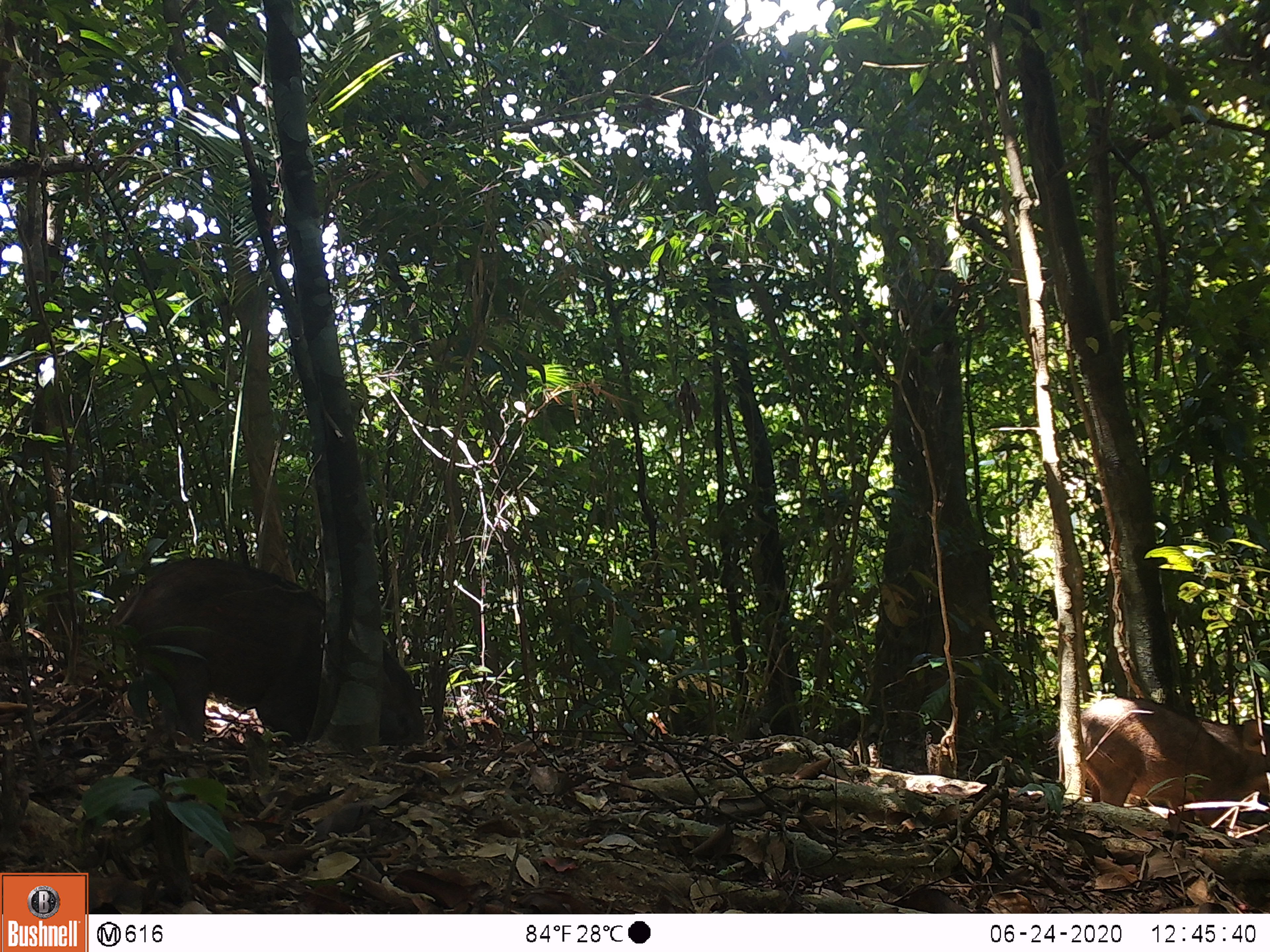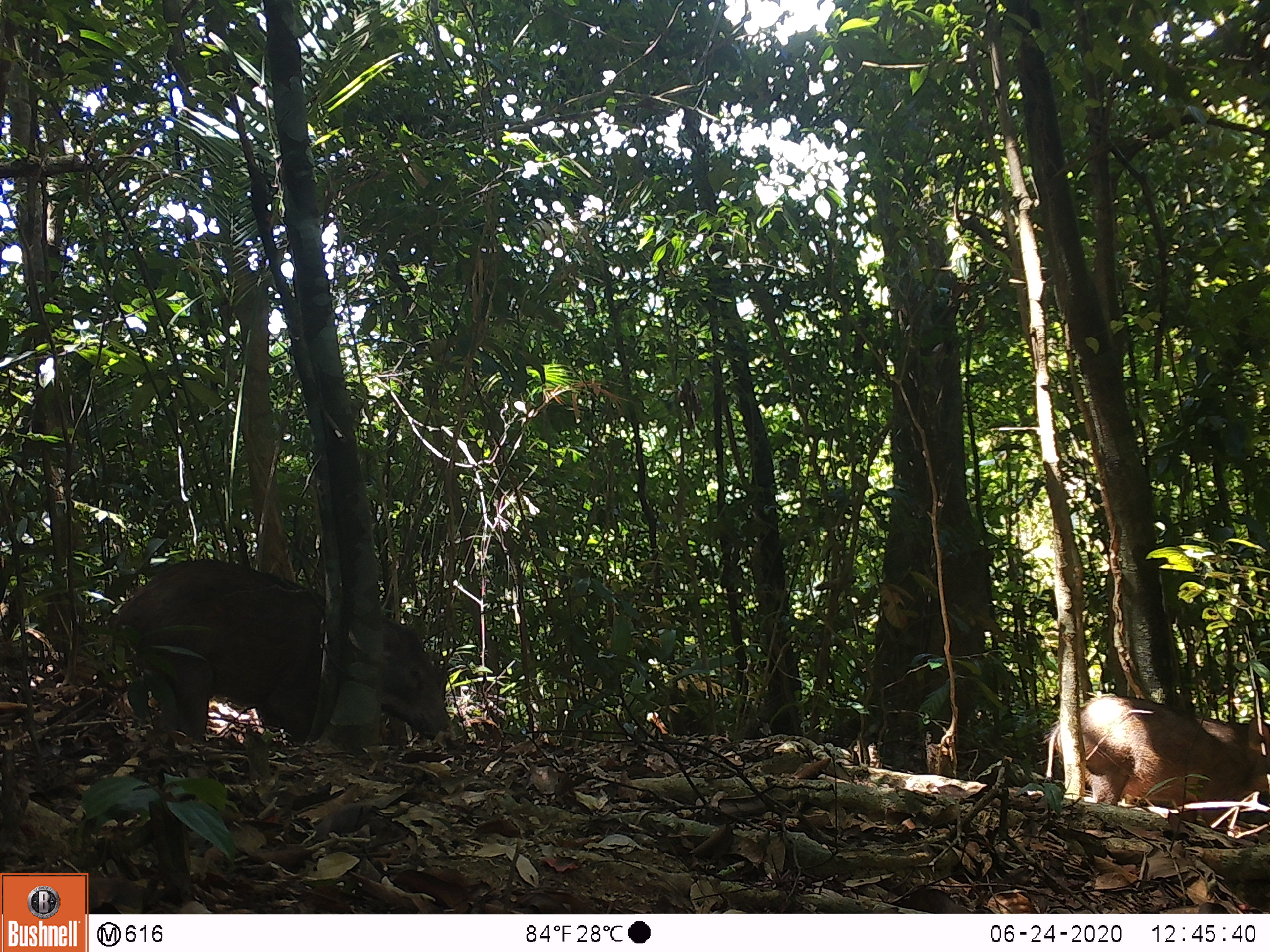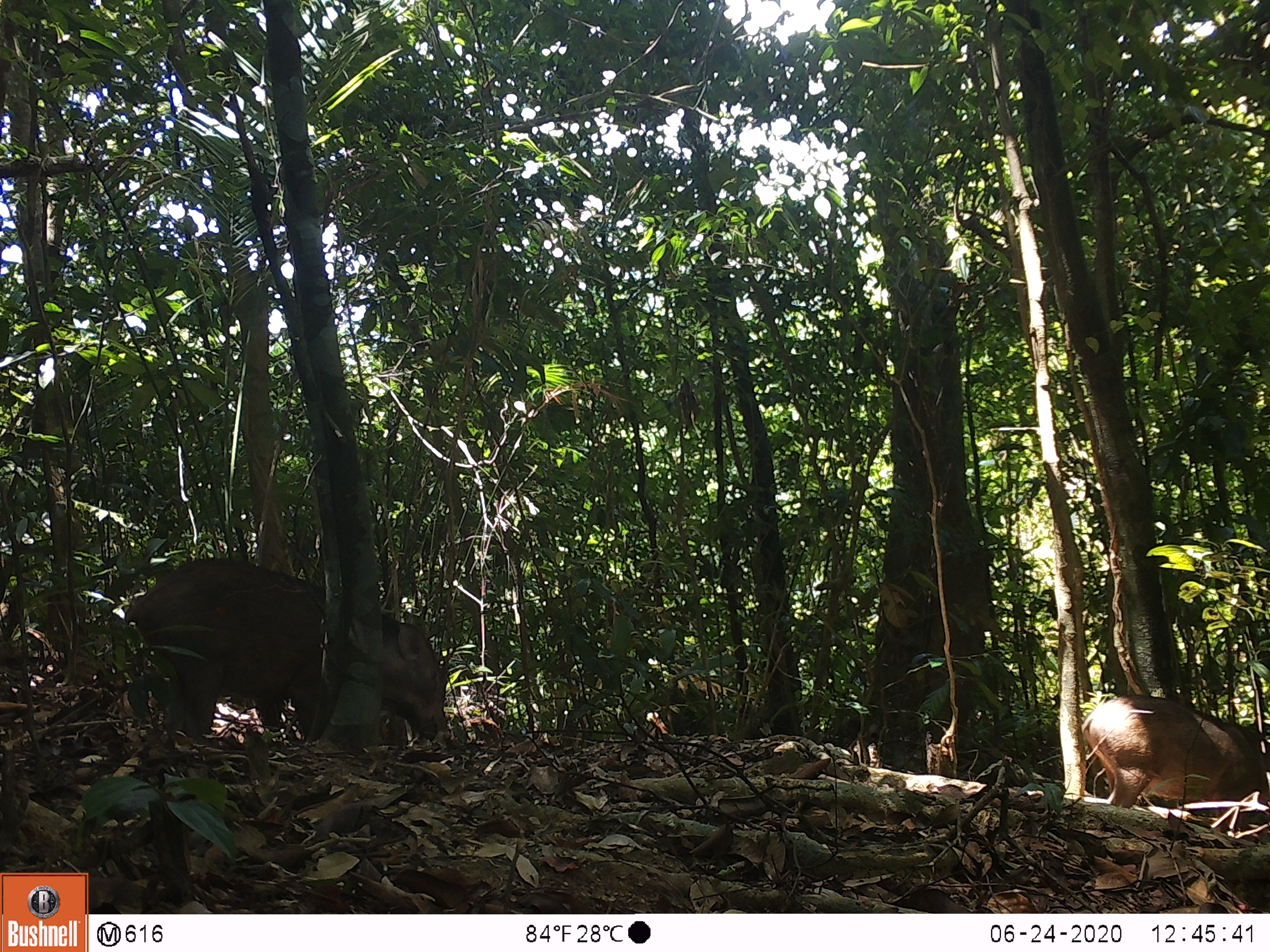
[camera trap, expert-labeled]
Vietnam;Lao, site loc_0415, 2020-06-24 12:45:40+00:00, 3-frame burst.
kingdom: Animalia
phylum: Chordata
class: Mammalia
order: Artiodactyla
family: Suidae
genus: Sus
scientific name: Sus scrofa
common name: eurasian wild pig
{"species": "eurasian wild pig (Sus scrofa)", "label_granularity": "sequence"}